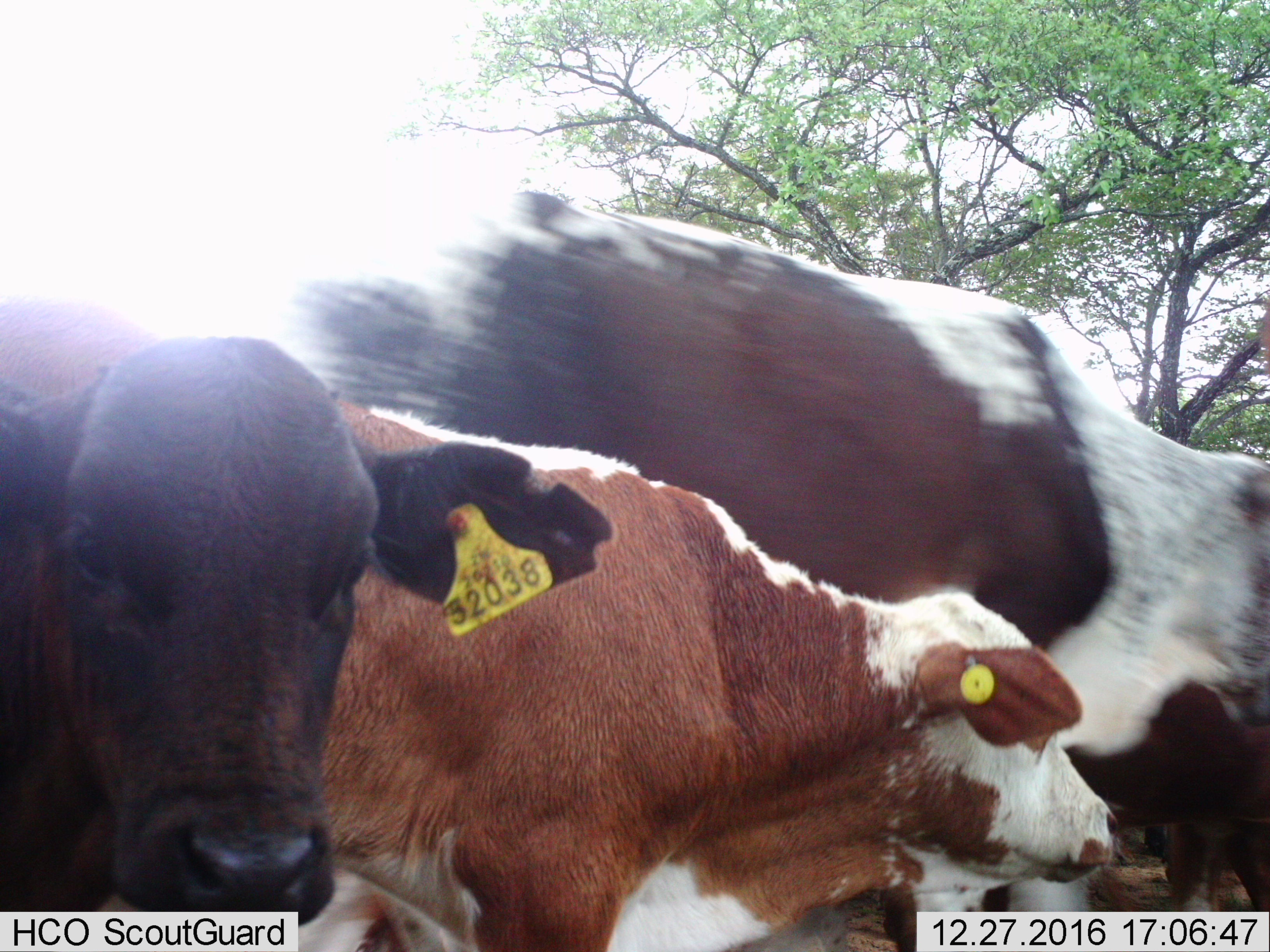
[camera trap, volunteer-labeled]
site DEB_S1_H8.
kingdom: Animalia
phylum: Chordata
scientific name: Vertebrata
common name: domestic animal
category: domesticanimal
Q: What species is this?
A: Domesticanimal (domestic animal) (Vertebrata).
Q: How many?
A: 4.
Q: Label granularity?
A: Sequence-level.